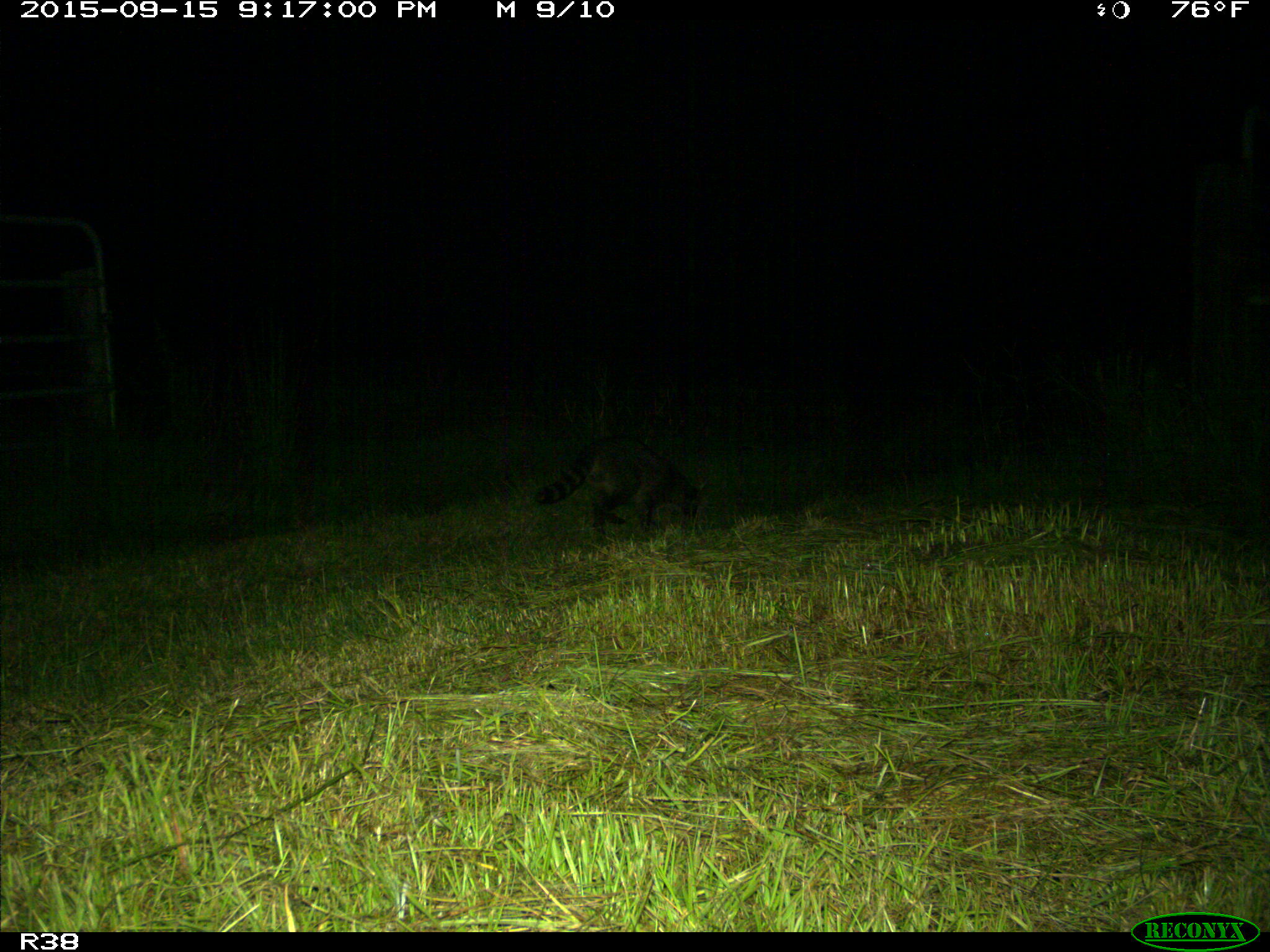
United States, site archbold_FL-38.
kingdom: Animalia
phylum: Chordata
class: Mammalia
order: Carnivora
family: Procyonidae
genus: Procyon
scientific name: Procyon lotor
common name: common raccoon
Procyon lotor (common raccoon).